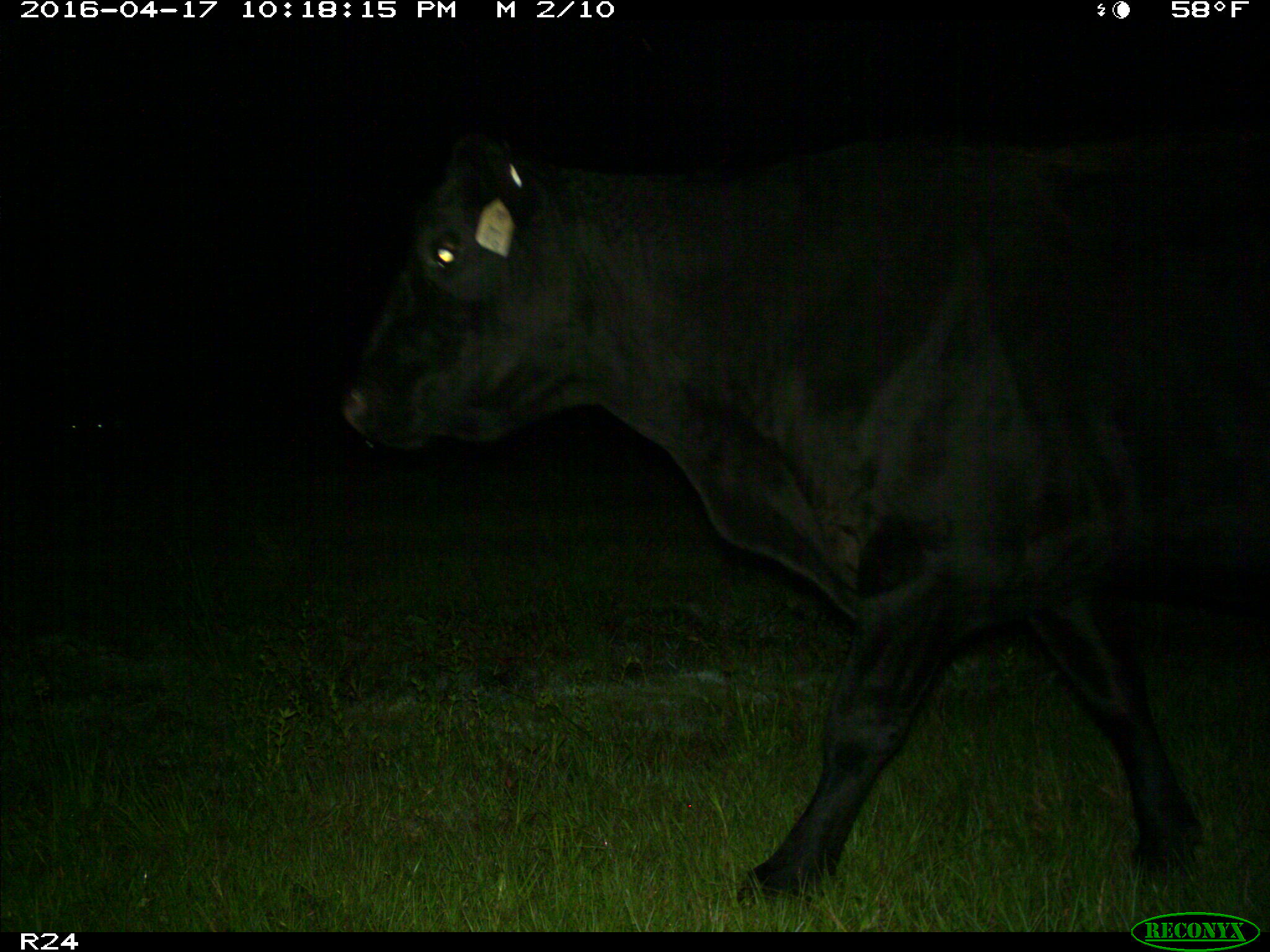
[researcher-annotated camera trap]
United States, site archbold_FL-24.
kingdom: Animalia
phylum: Chordata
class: Mammalia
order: Artiodactyla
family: Bovidae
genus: Bos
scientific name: Bos taurus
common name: domestic cow